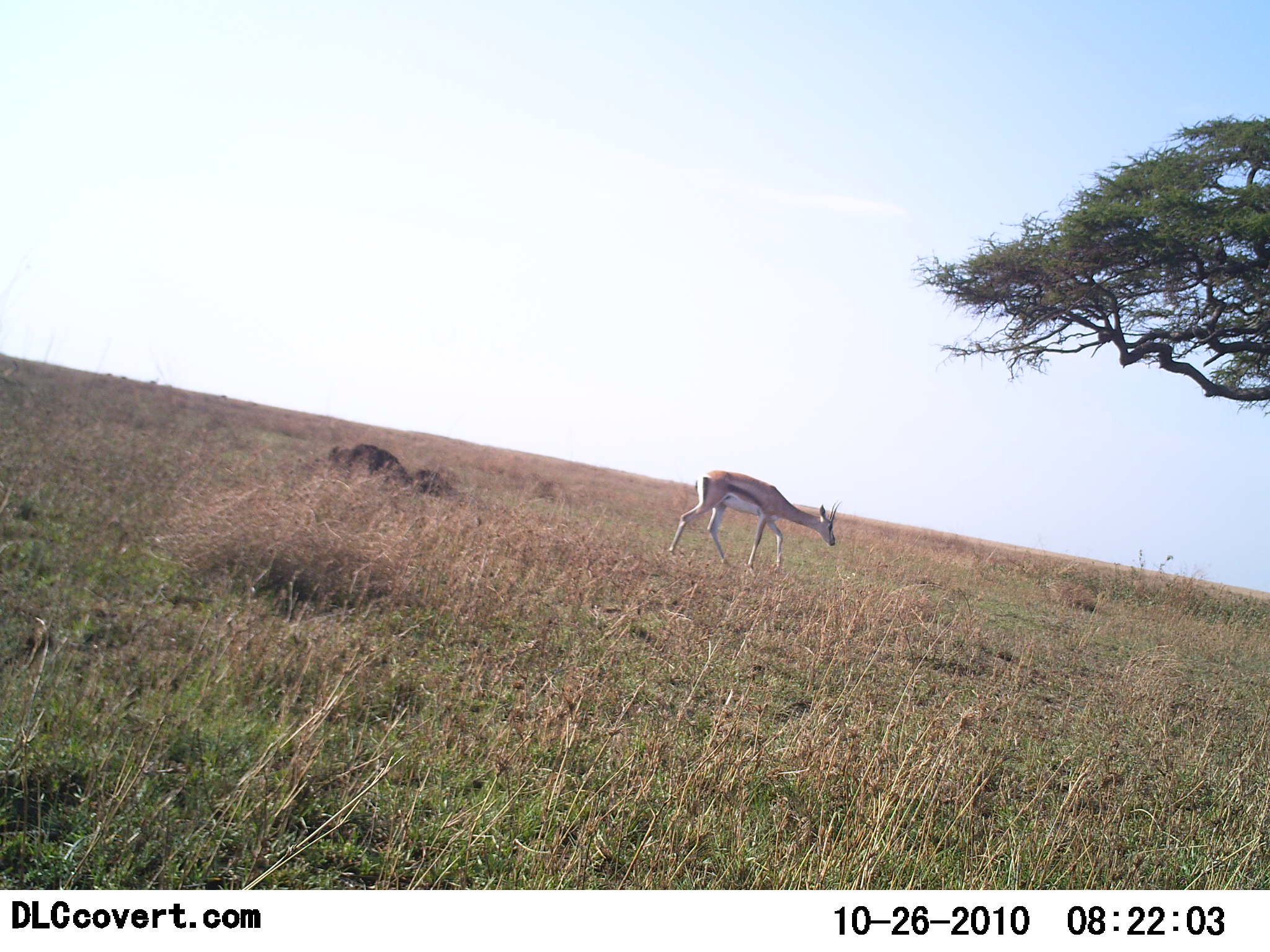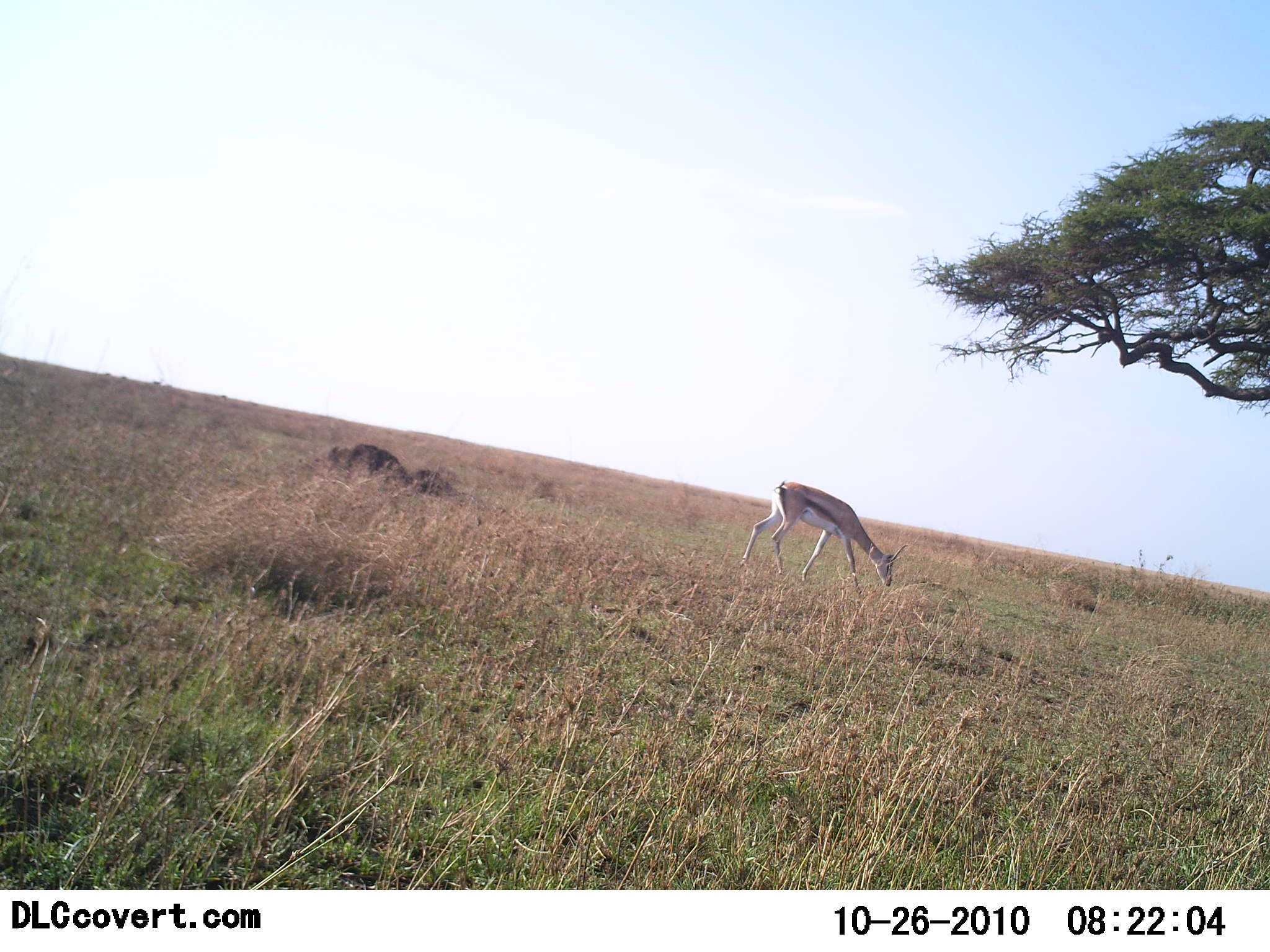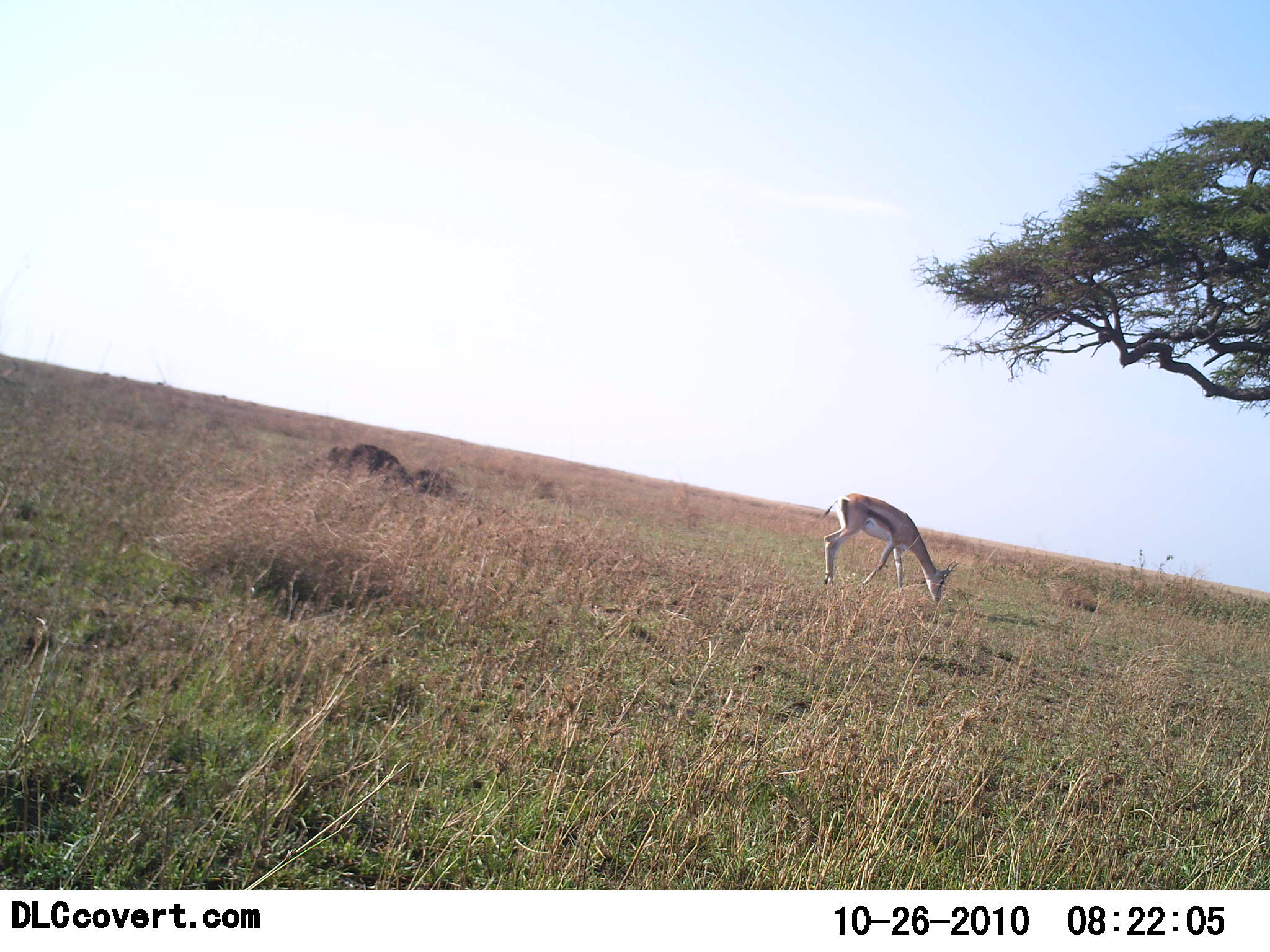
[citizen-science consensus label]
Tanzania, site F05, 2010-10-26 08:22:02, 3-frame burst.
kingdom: Animalia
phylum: Chordata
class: Mammalia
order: Artiodactyla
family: Bovidae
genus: Eudorcas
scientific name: Eudorcas thomsonii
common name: thomson's gazelle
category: gazellethomsons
Gazellethomsons (thomson's gazelle) (Eudorcas thomsonii), count 1. Behavior (volunteer vote fractions): standing 6%, resting 0%, moving 56%, interacting 0%. Young present (vote fraction): 0%. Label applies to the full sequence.